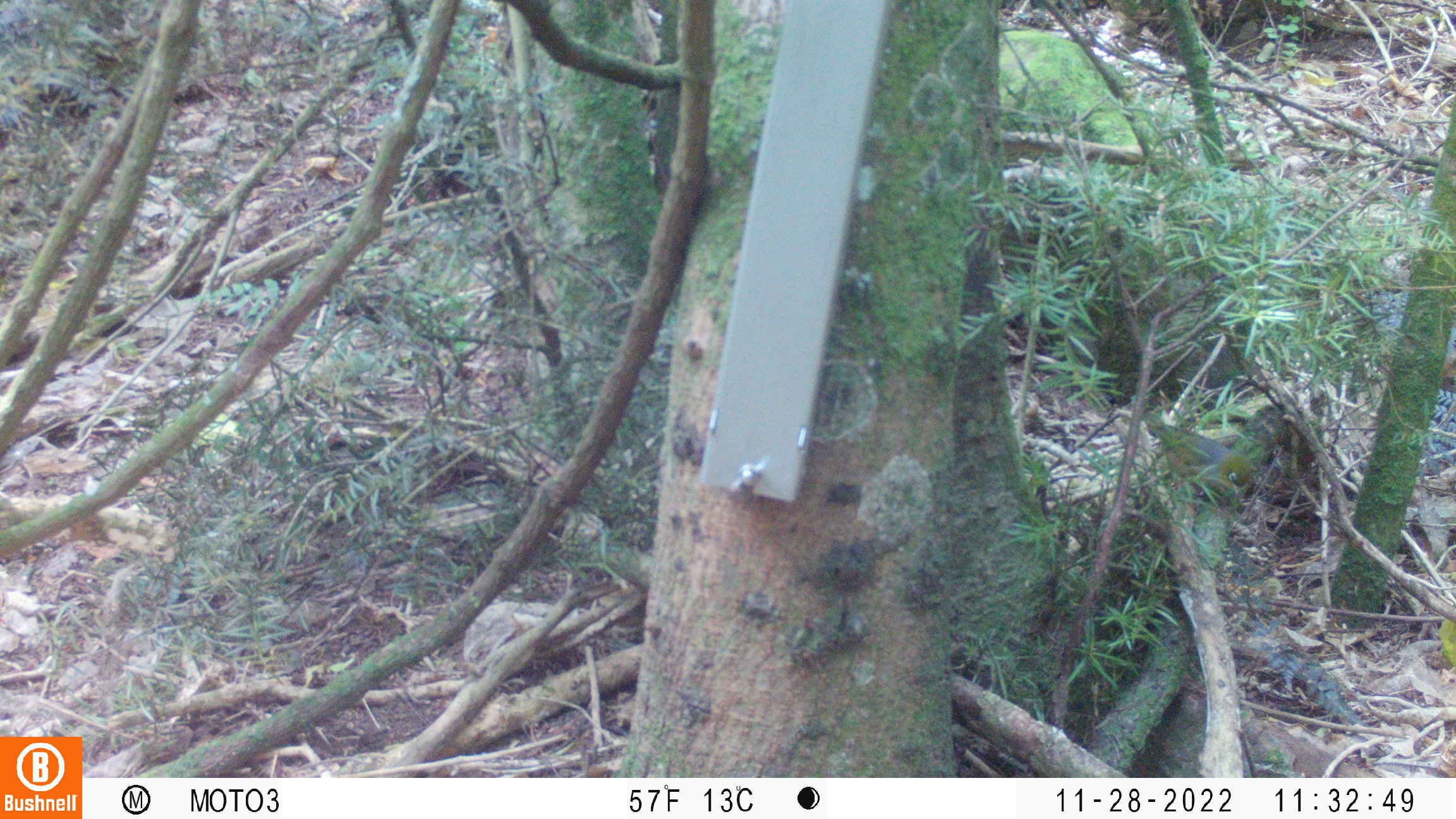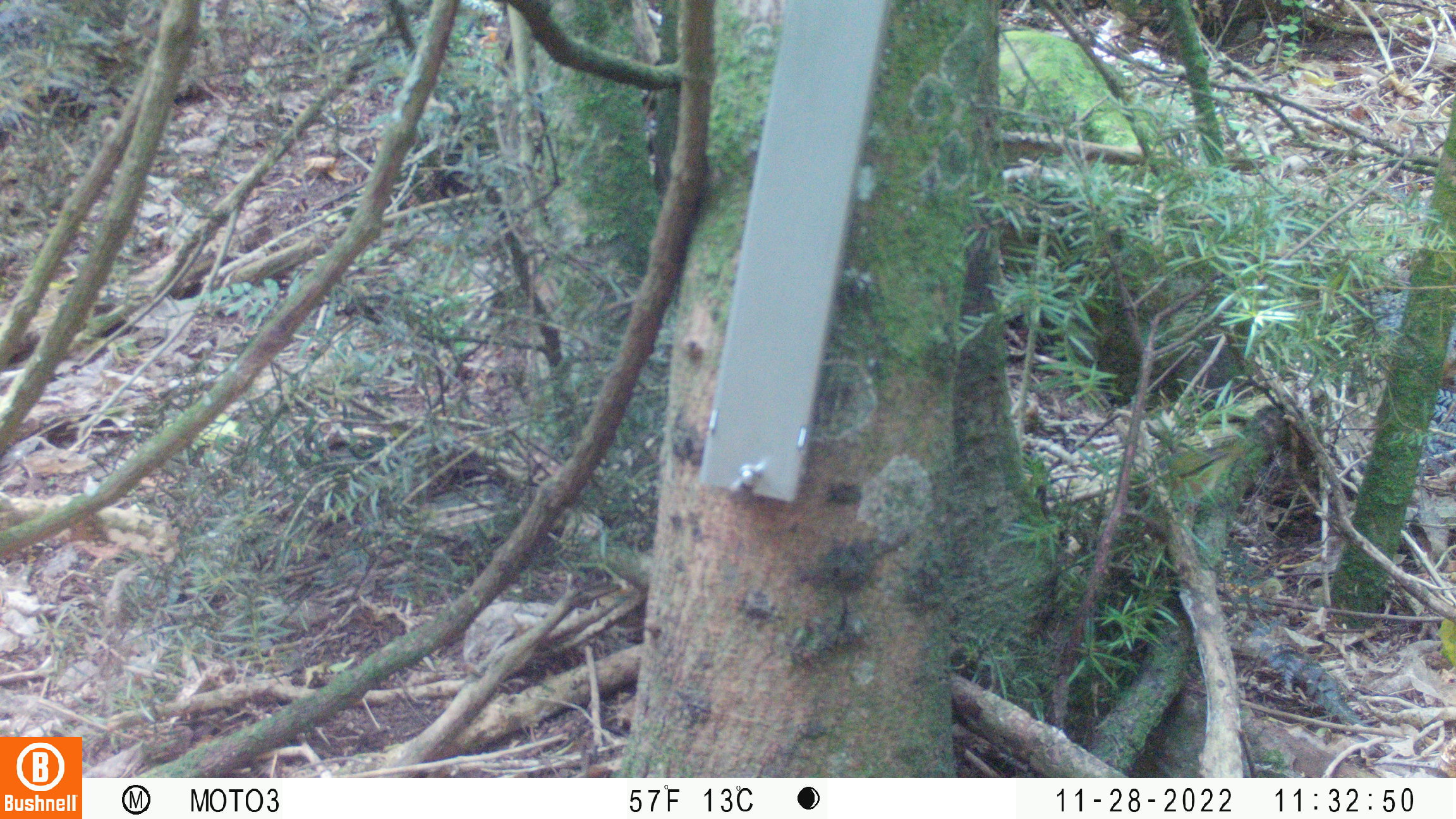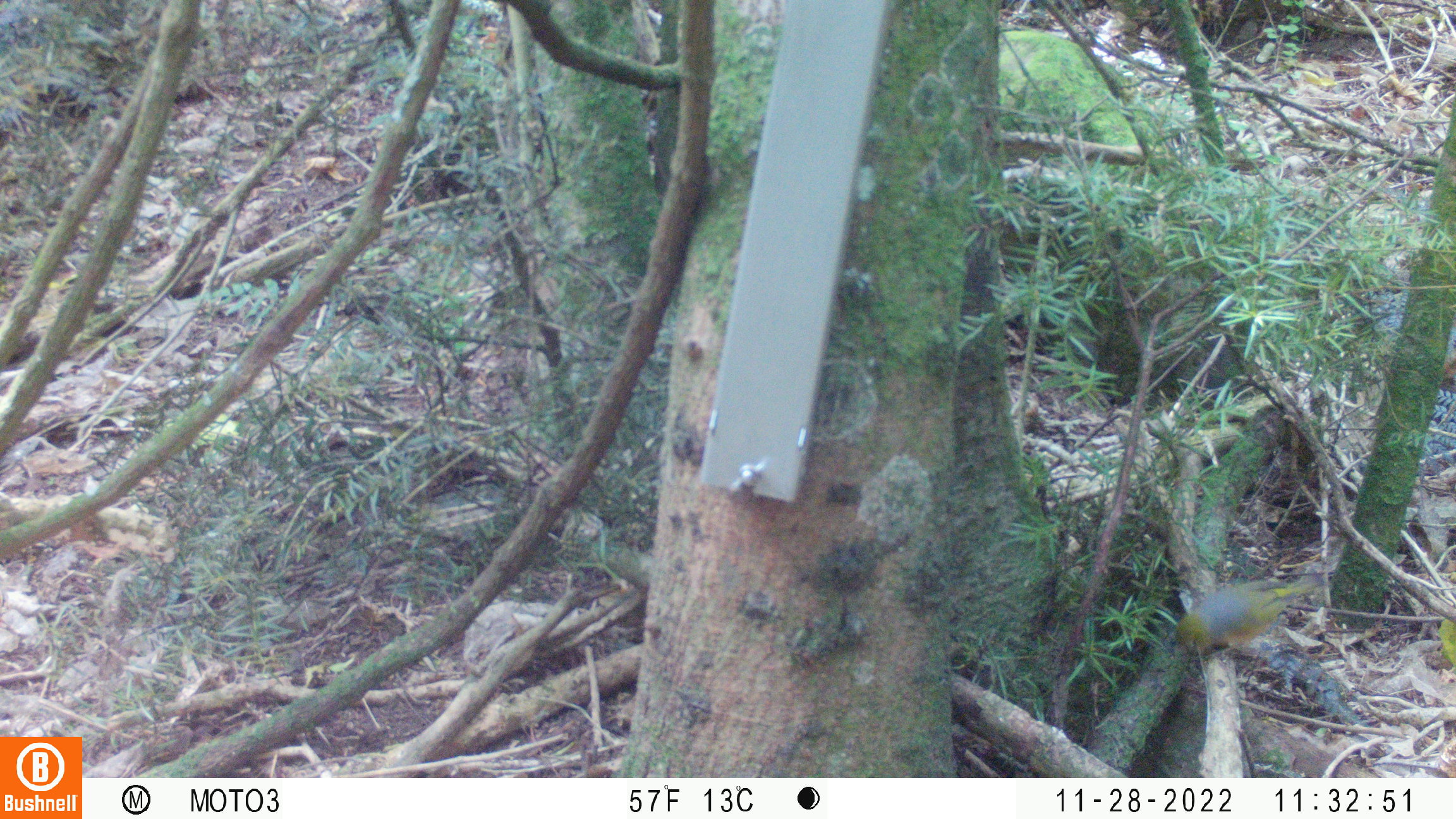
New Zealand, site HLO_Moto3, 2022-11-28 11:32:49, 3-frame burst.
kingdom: Animalia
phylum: Chordata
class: Aves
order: Passeriformes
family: Zosteropidae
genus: Zosterops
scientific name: Zosterops lateralis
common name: silvereye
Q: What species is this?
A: Silvereye (Zosterops lateralis).